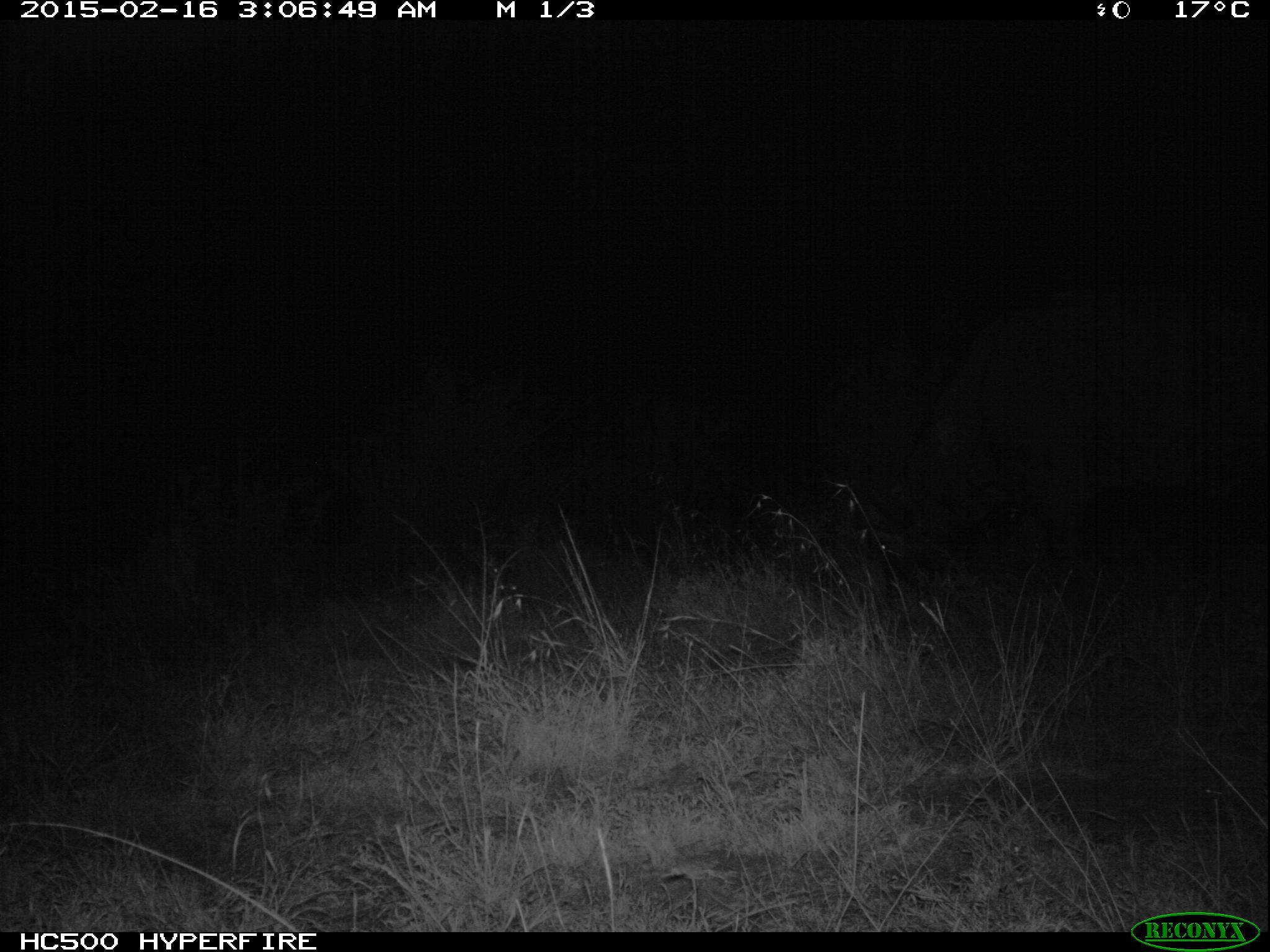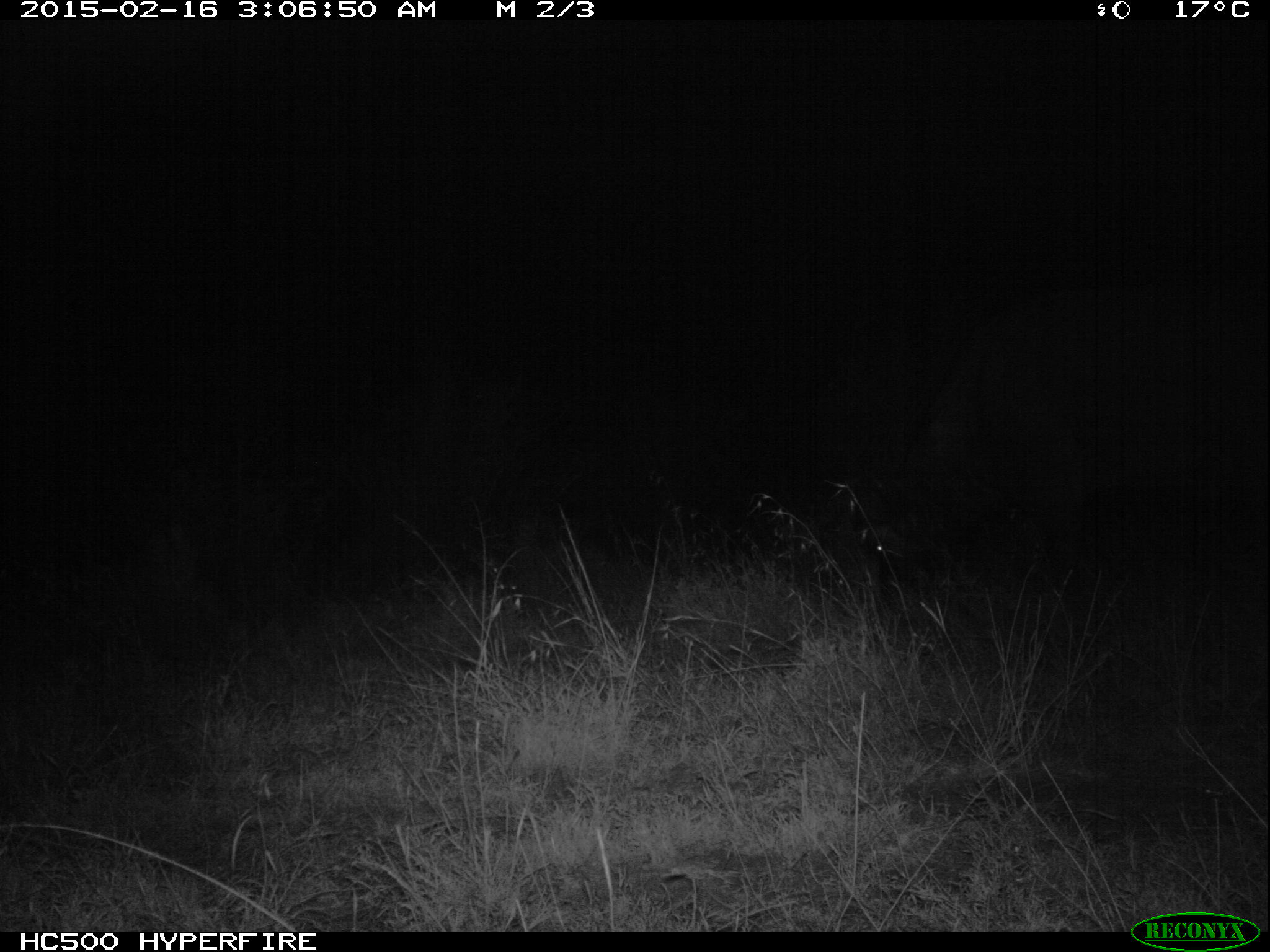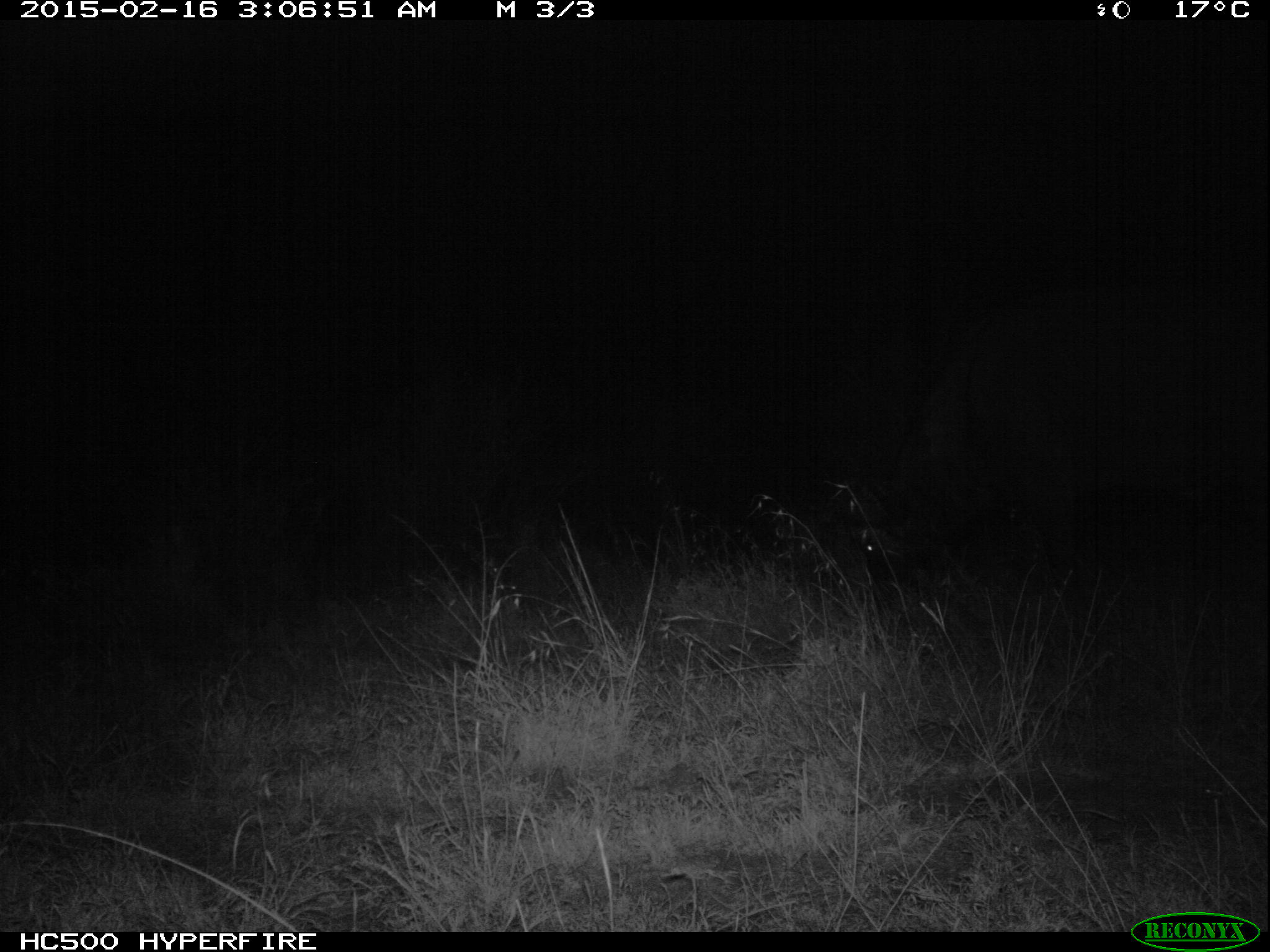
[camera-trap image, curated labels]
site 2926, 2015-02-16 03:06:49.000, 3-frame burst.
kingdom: Animalia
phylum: Chordata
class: Mammalia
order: Artiodactyla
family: Bovidae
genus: Syncerus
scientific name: Syncerus caffer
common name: african buffalo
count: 1